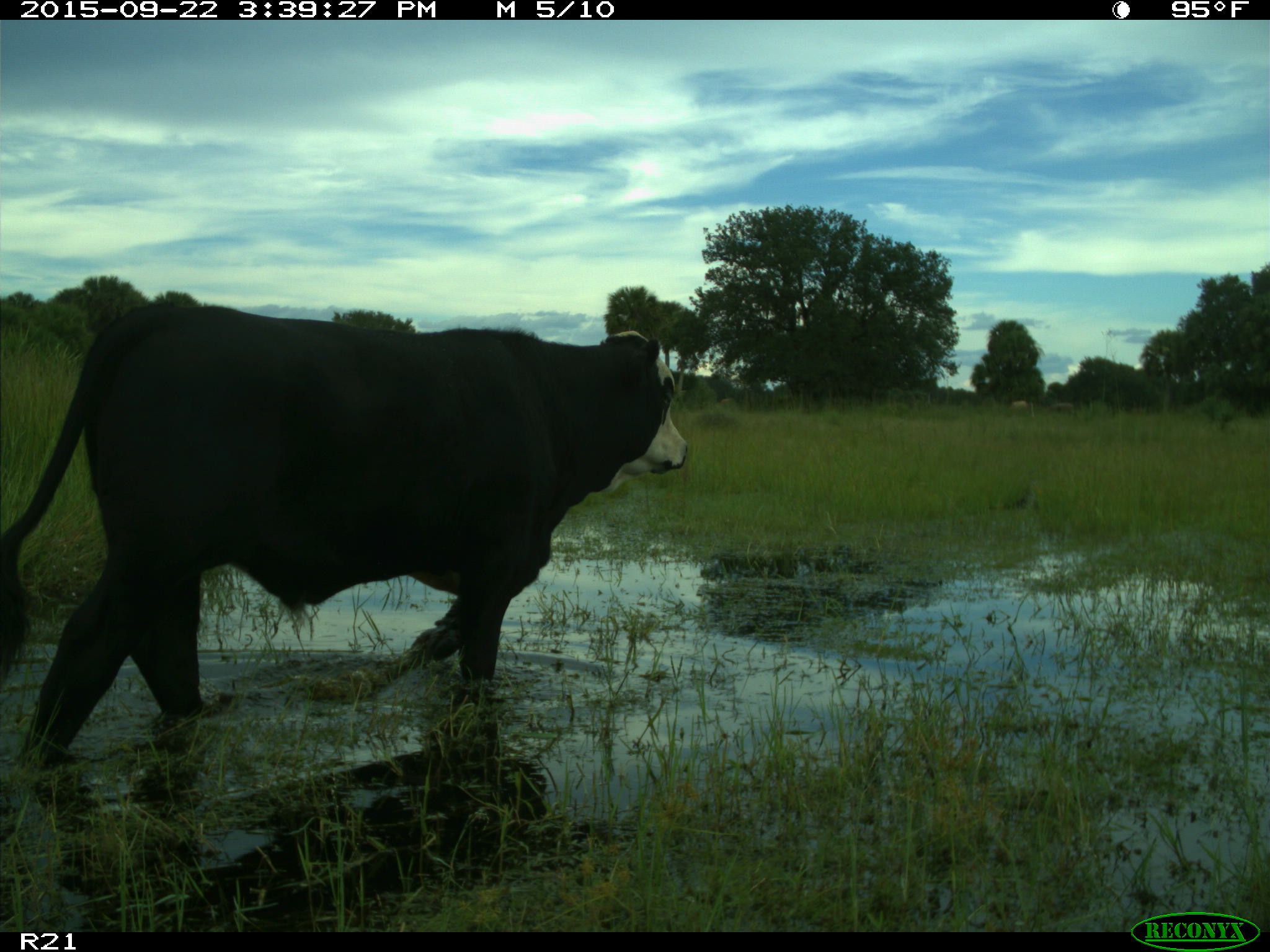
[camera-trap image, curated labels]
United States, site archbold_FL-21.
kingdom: Animalia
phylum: Chordata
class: Mammalia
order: Artiodactyla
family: Bovidae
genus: Bos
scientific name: Bos taurus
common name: domestic cow